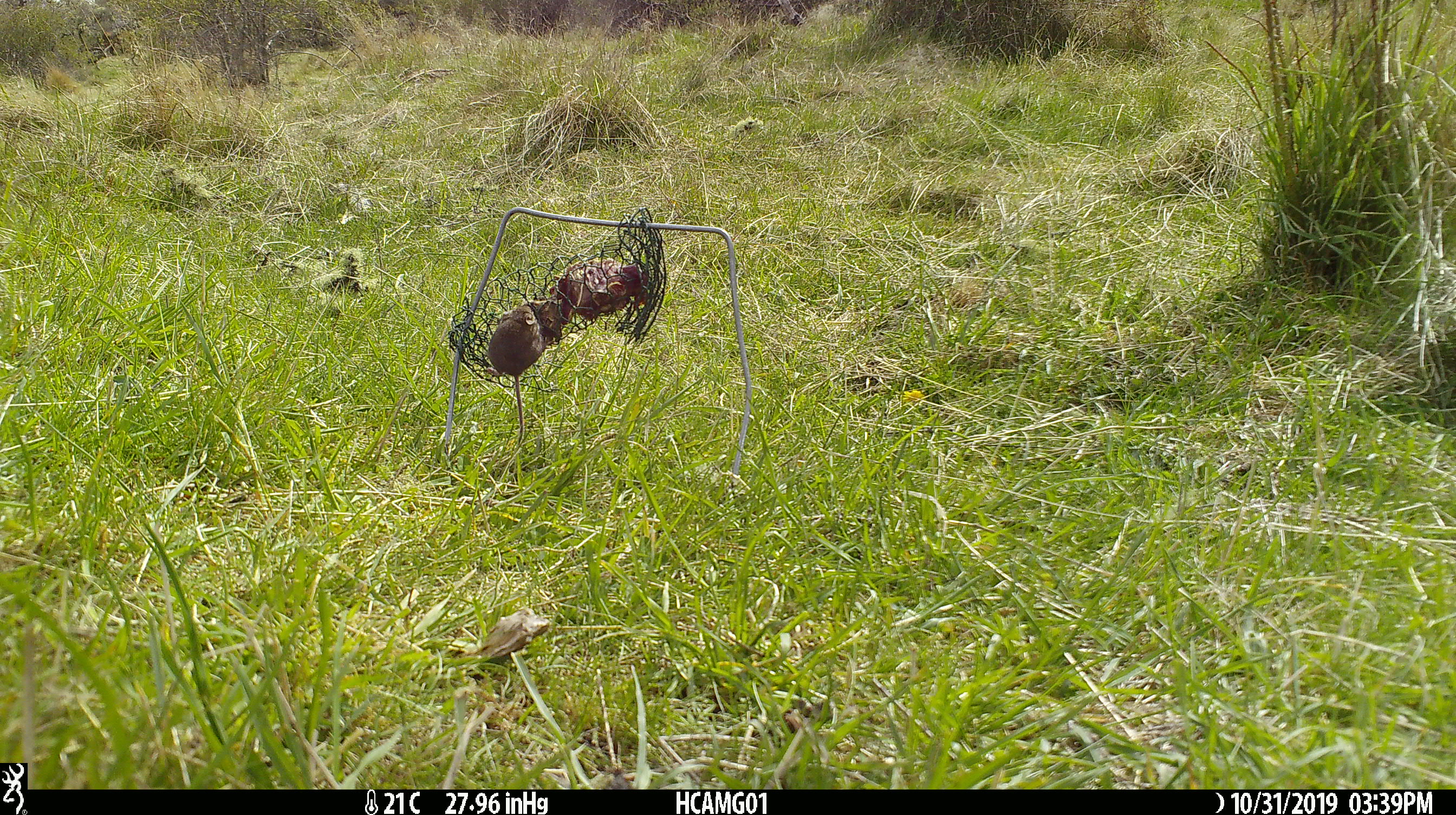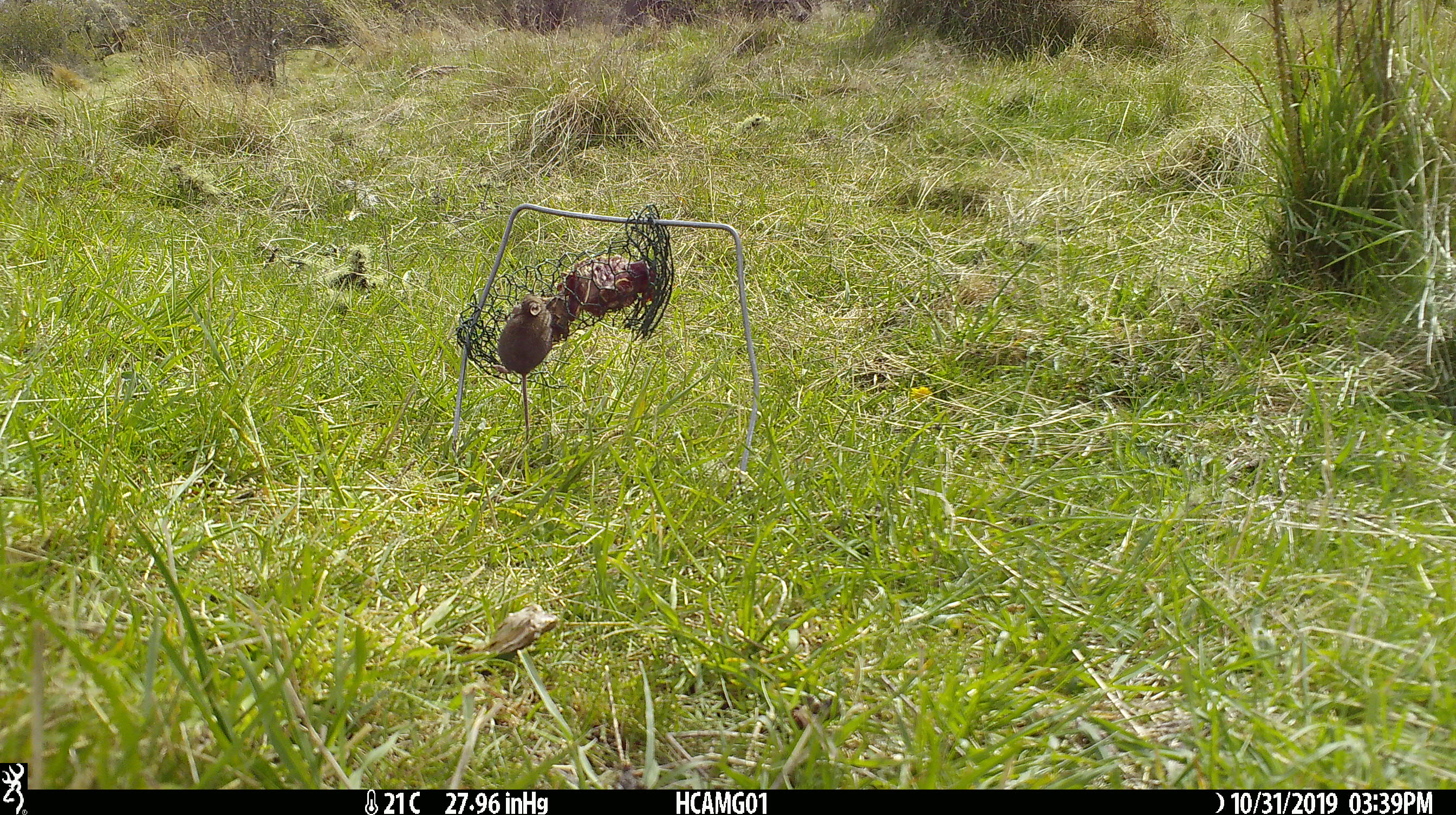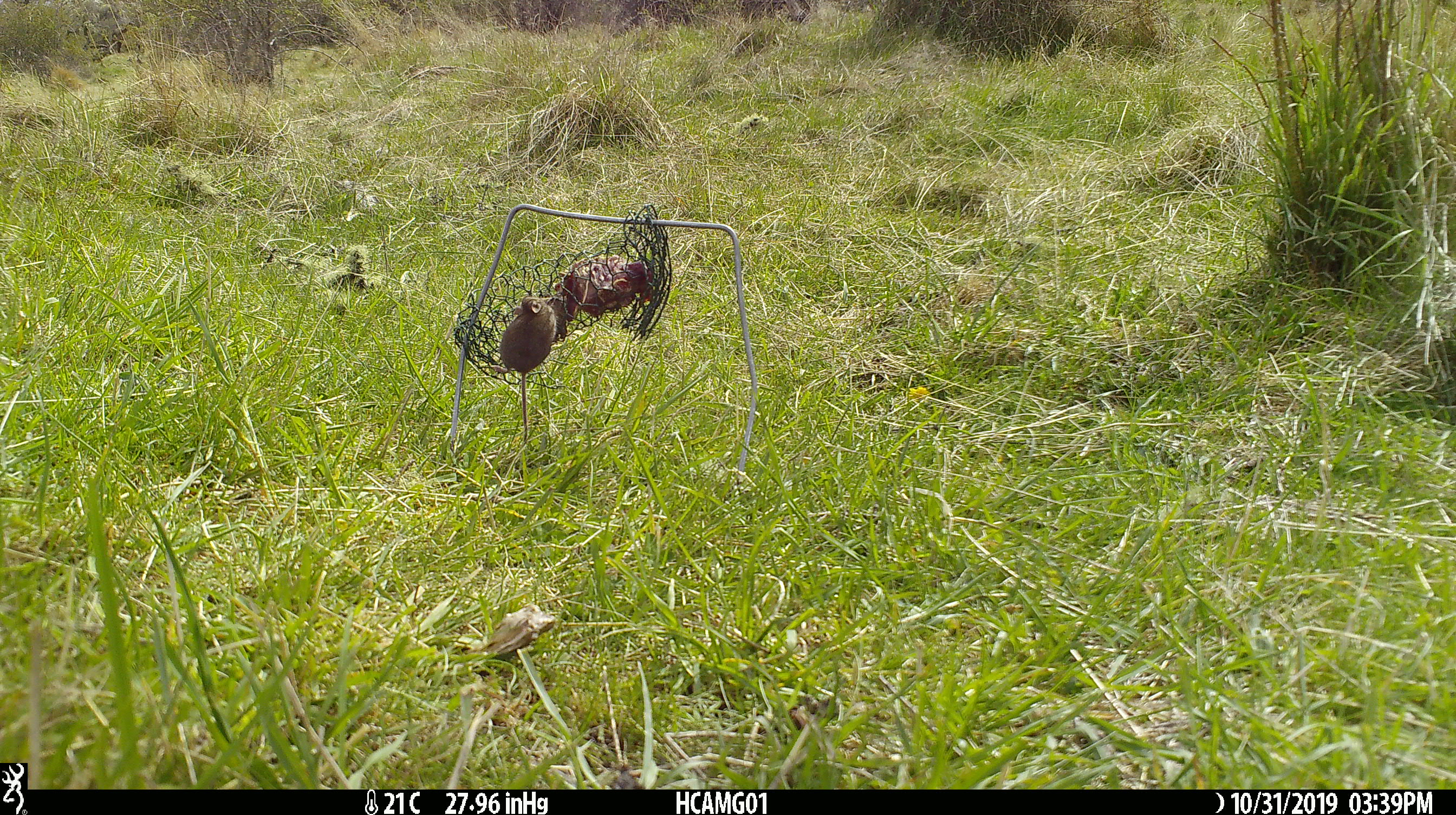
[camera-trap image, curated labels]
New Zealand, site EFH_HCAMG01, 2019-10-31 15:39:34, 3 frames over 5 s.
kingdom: Animalia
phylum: Chordata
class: Mammalia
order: Rodentia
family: Muridae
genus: Mus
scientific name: Mus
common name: mouse